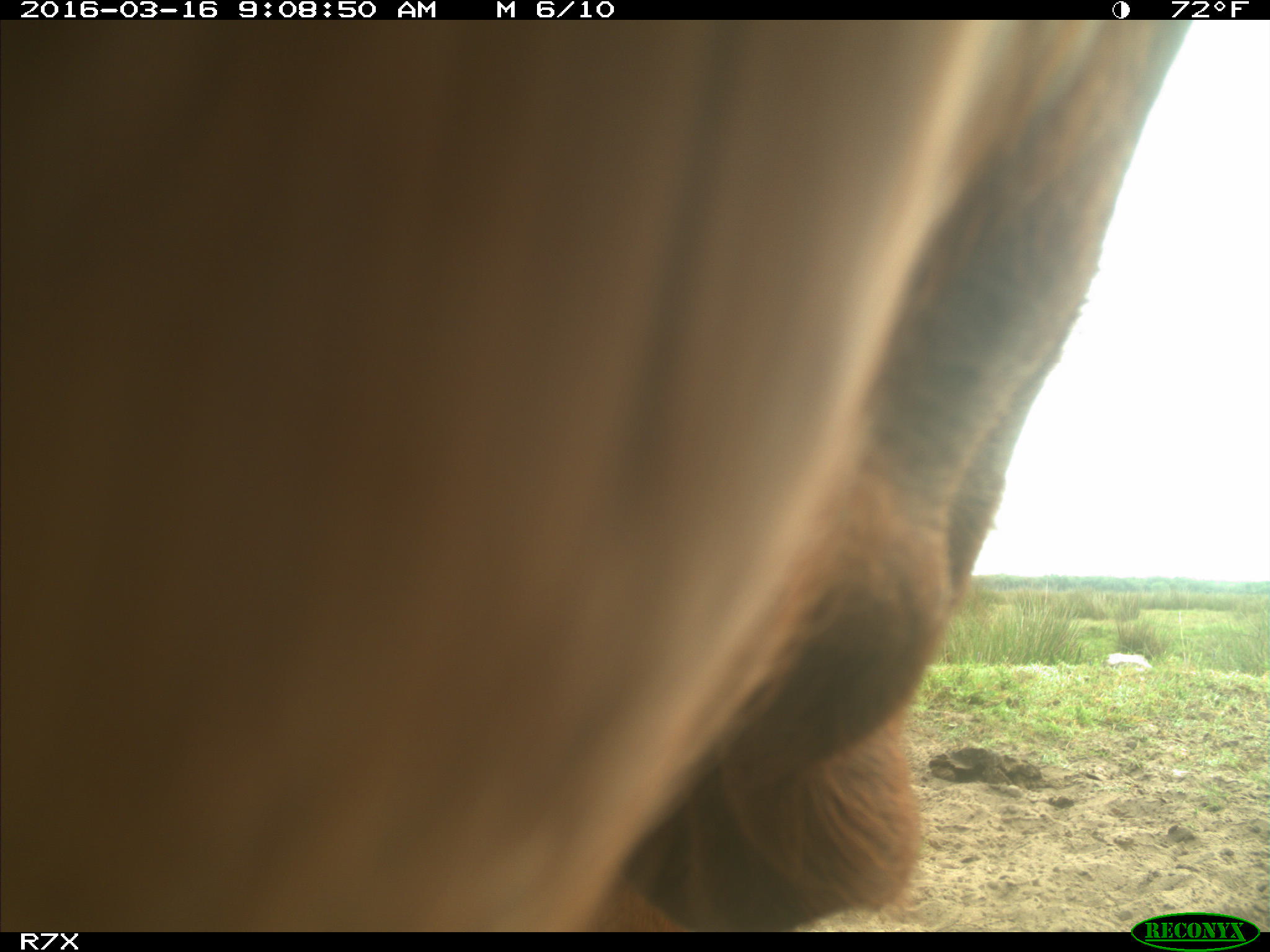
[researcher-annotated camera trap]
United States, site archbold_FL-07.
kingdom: Animalia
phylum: Chordata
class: Mammalia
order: Artiodactyla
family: Bovidae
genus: Bos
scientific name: Bos taurus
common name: domestic cow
Bos taurus (domestic cow).